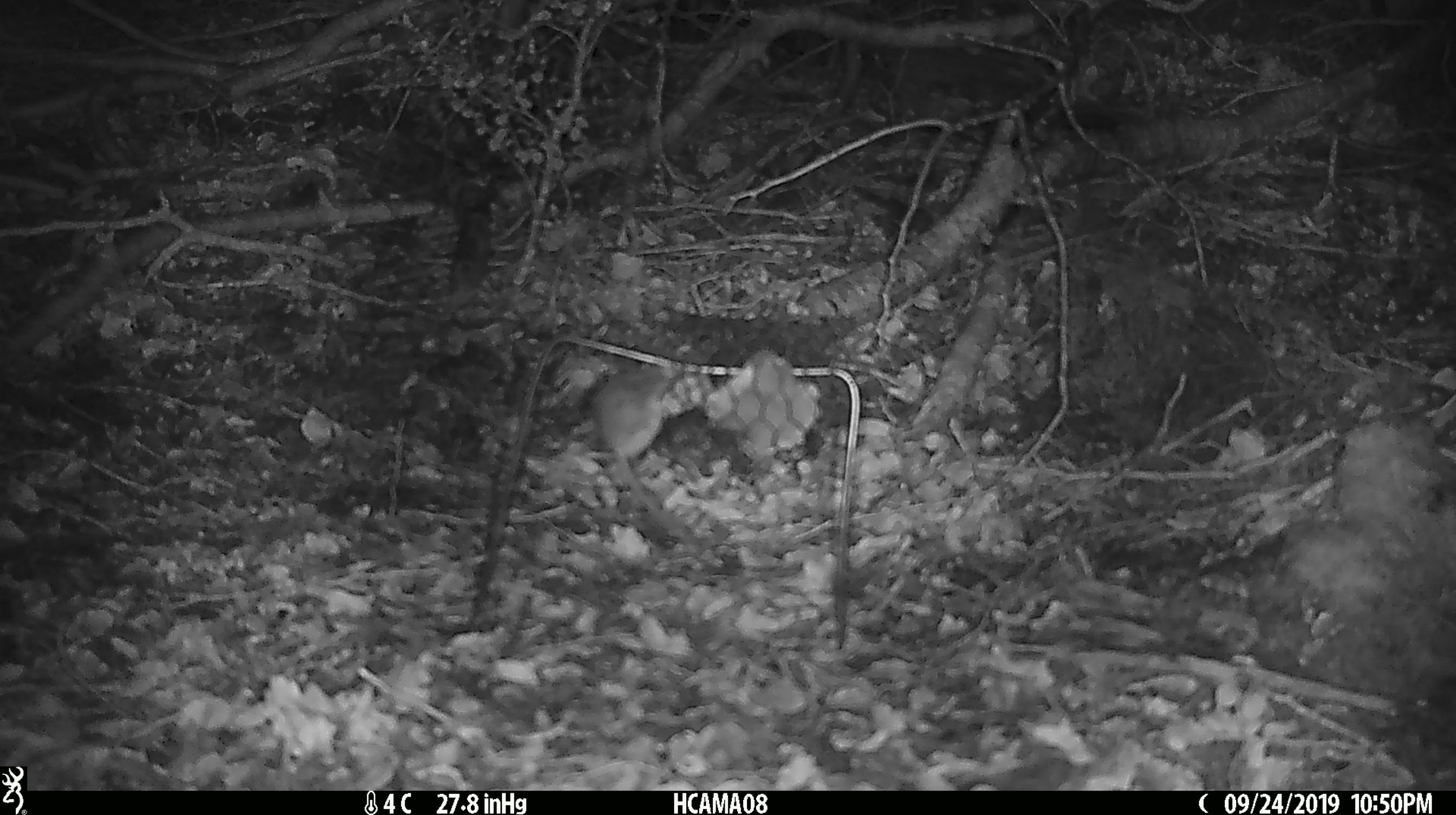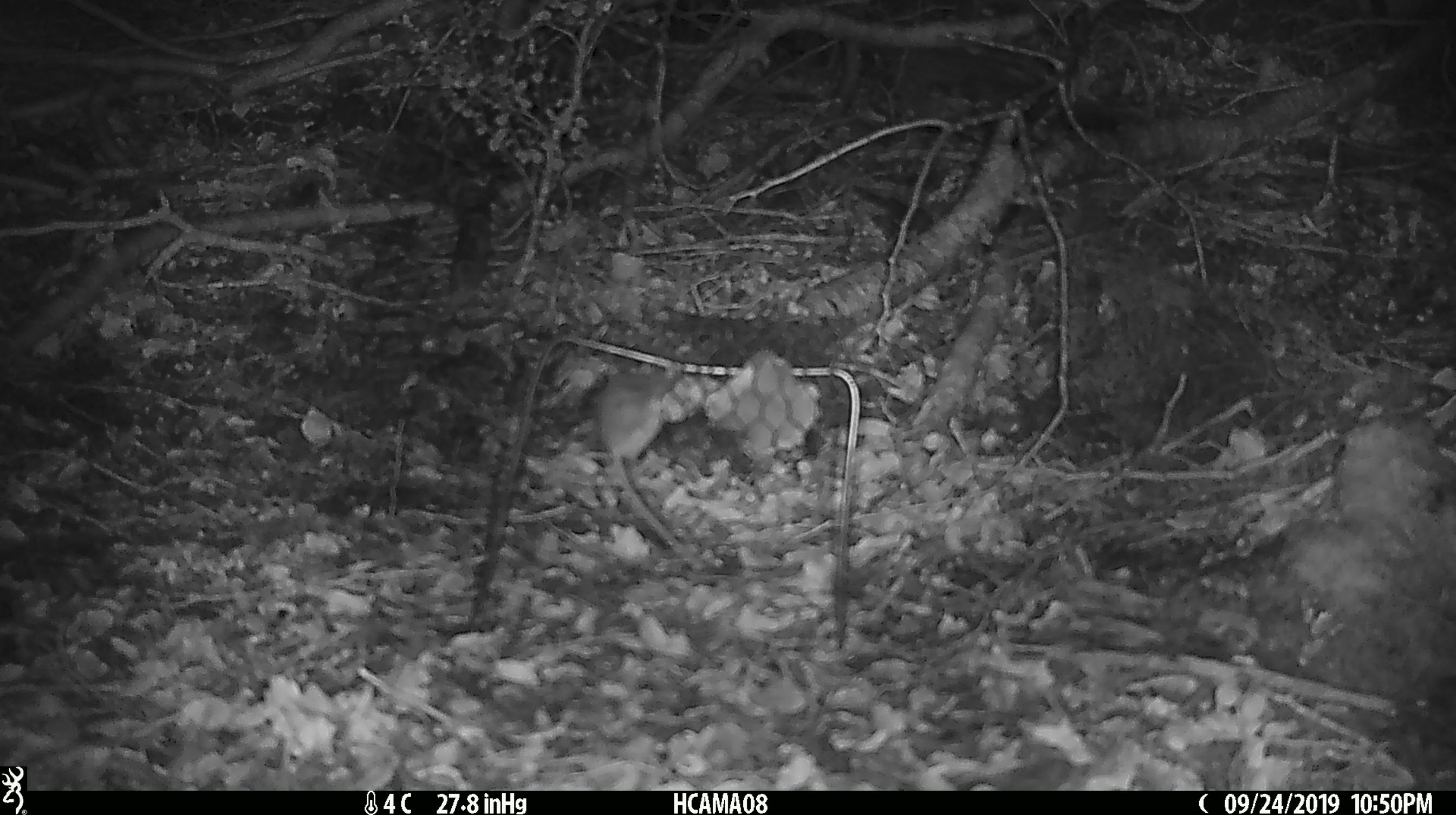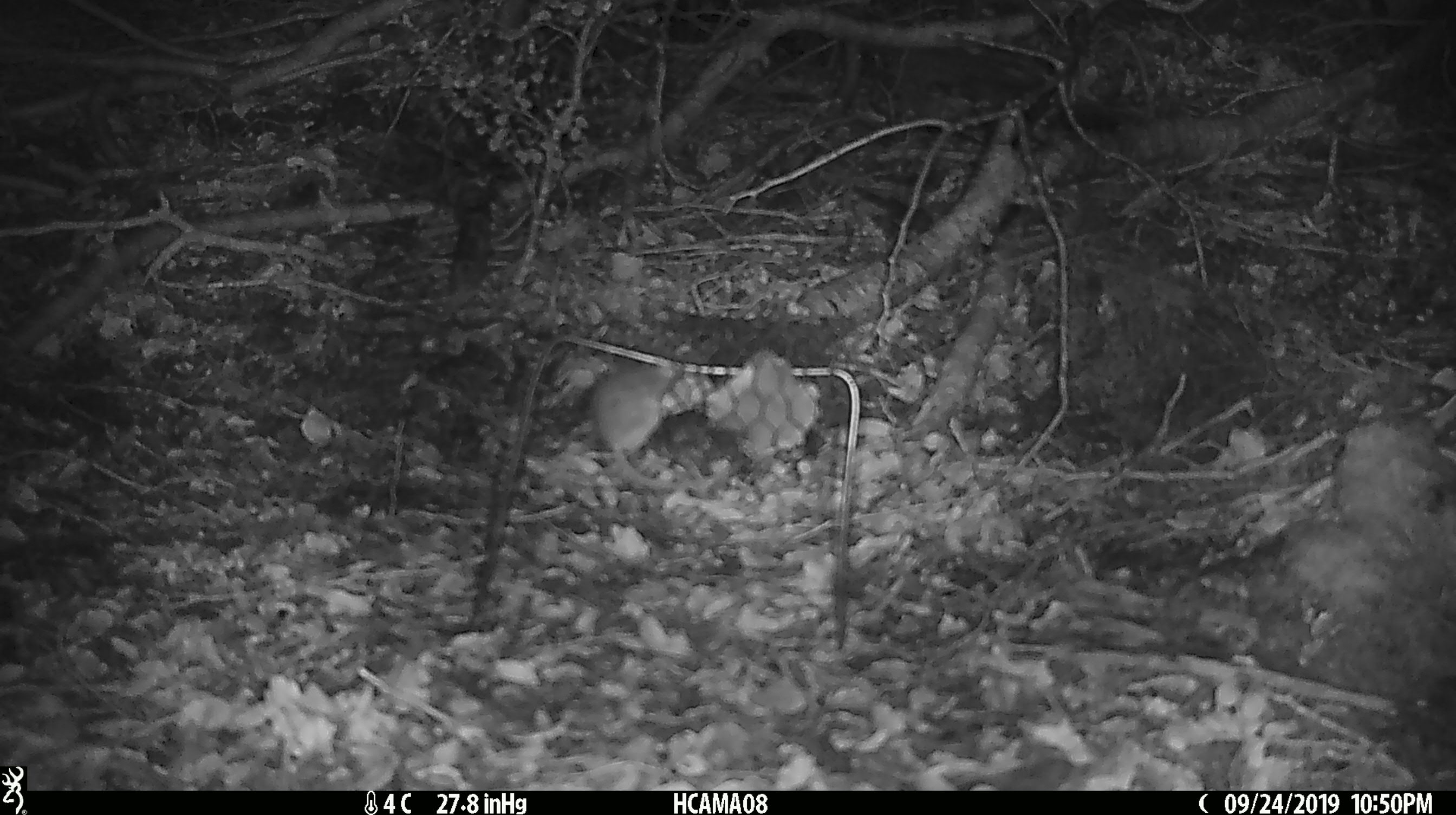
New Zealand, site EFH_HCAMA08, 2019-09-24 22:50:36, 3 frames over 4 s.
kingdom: Animalia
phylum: Chordata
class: Mammalia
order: Rodentia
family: Muridae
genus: Mus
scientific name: Mus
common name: mouse